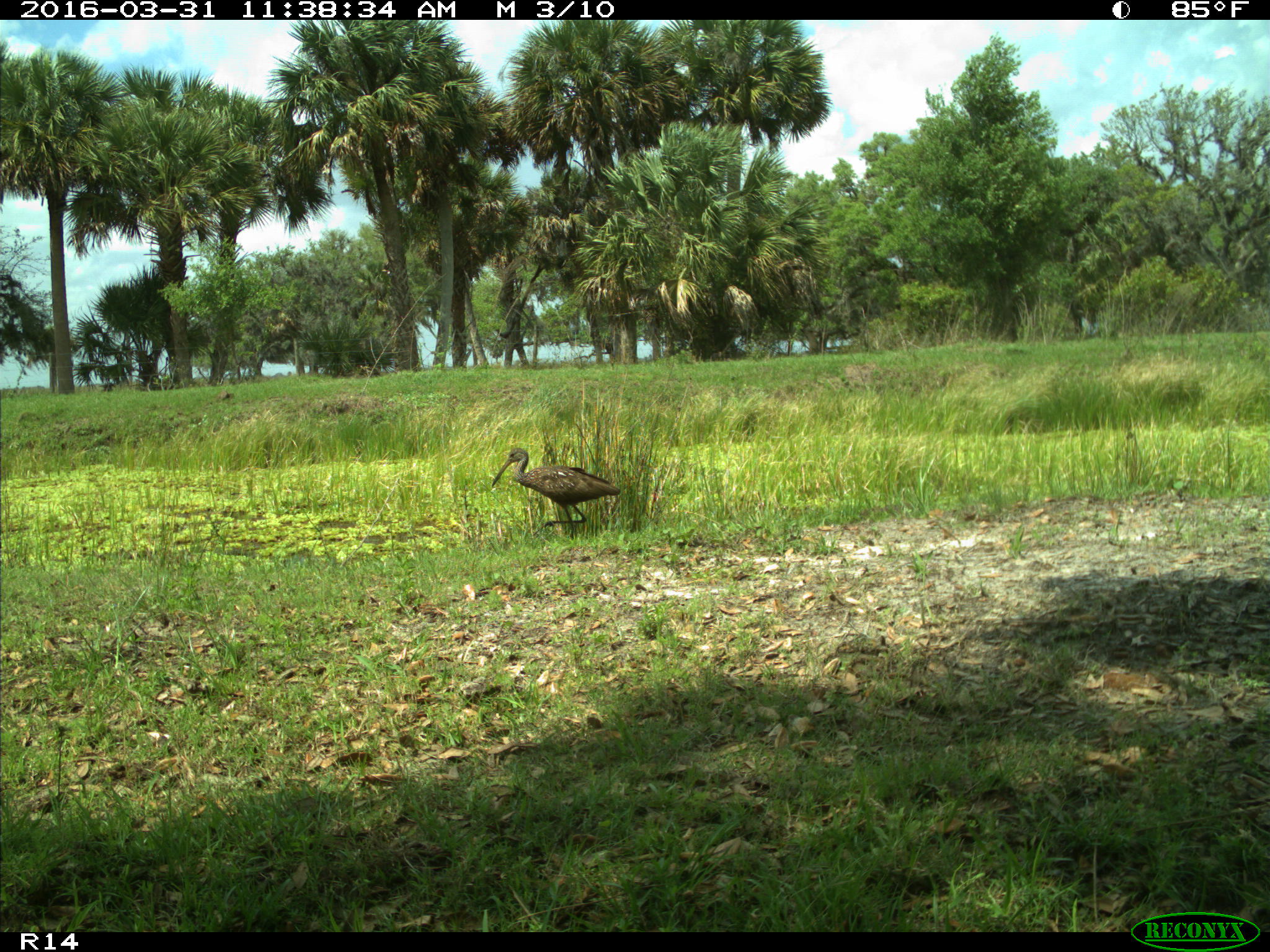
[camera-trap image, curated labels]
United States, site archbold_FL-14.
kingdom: Animalia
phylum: Chordata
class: Aves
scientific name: Aves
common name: birds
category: unidentified bird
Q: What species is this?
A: Unidentified bird (birds) (Aves).